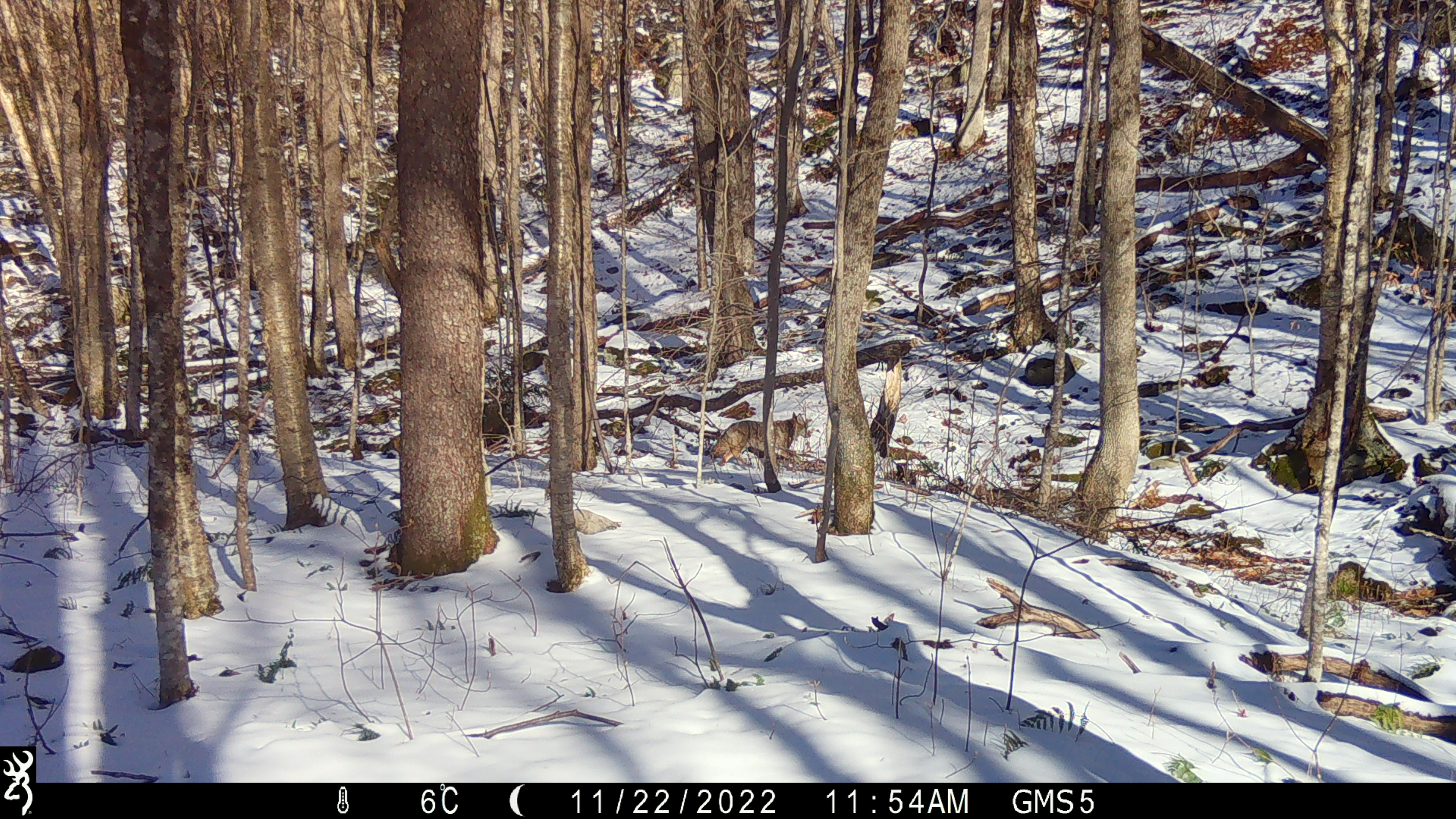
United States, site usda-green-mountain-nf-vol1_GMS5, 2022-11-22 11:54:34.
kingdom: Animalia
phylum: Chordata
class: Mammalia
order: Carnivora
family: Canidae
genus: Canis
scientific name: Canis latrans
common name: coyote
Coyote (Canis latrans).